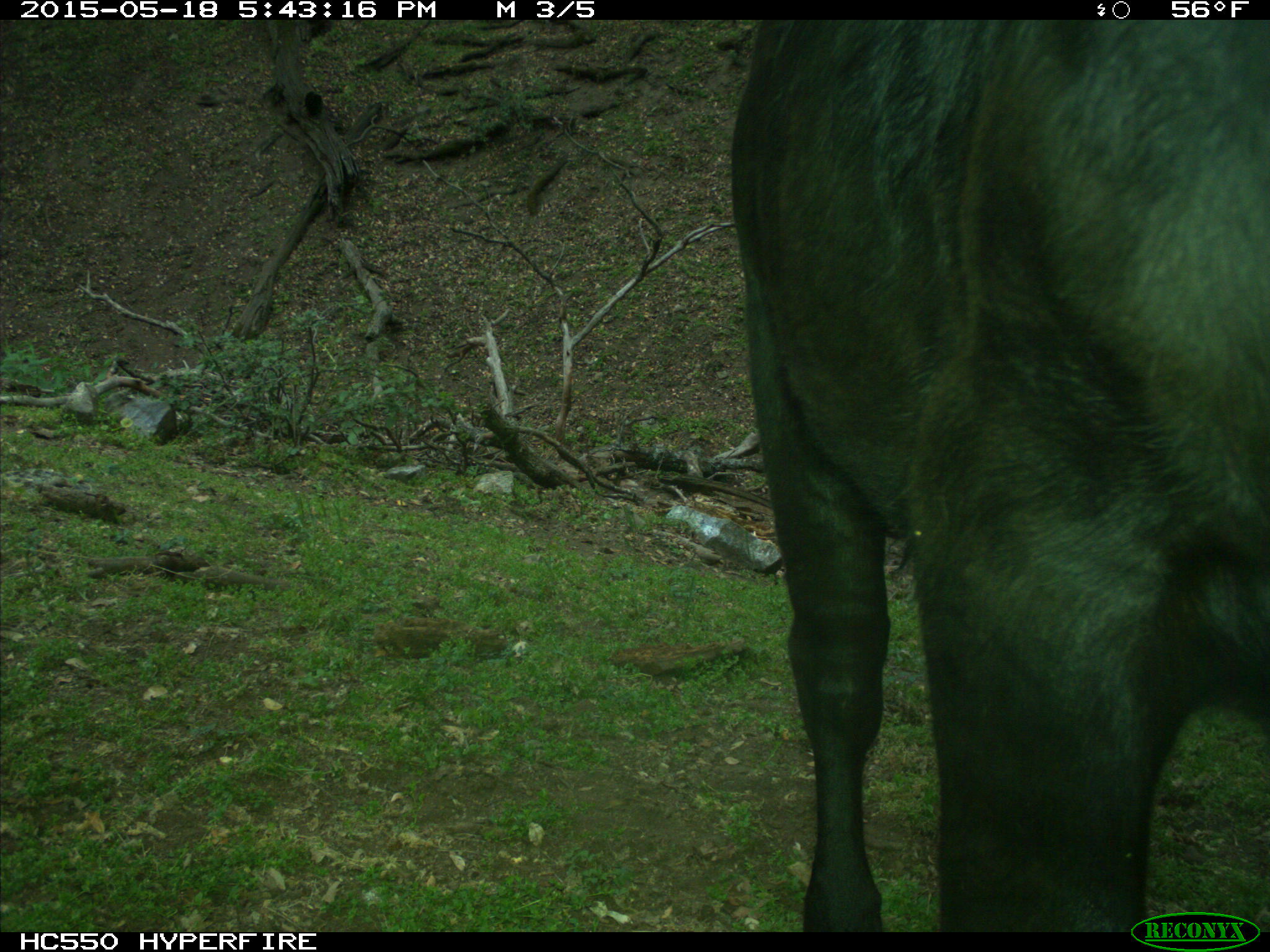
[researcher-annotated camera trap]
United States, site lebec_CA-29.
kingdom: Animalia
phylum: Chordata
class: Mammalia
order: Artiodactyla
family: Bovidae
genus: Bos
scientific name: Bos taurus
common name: domestic cow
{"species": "Bos taurus (domestic cow)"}